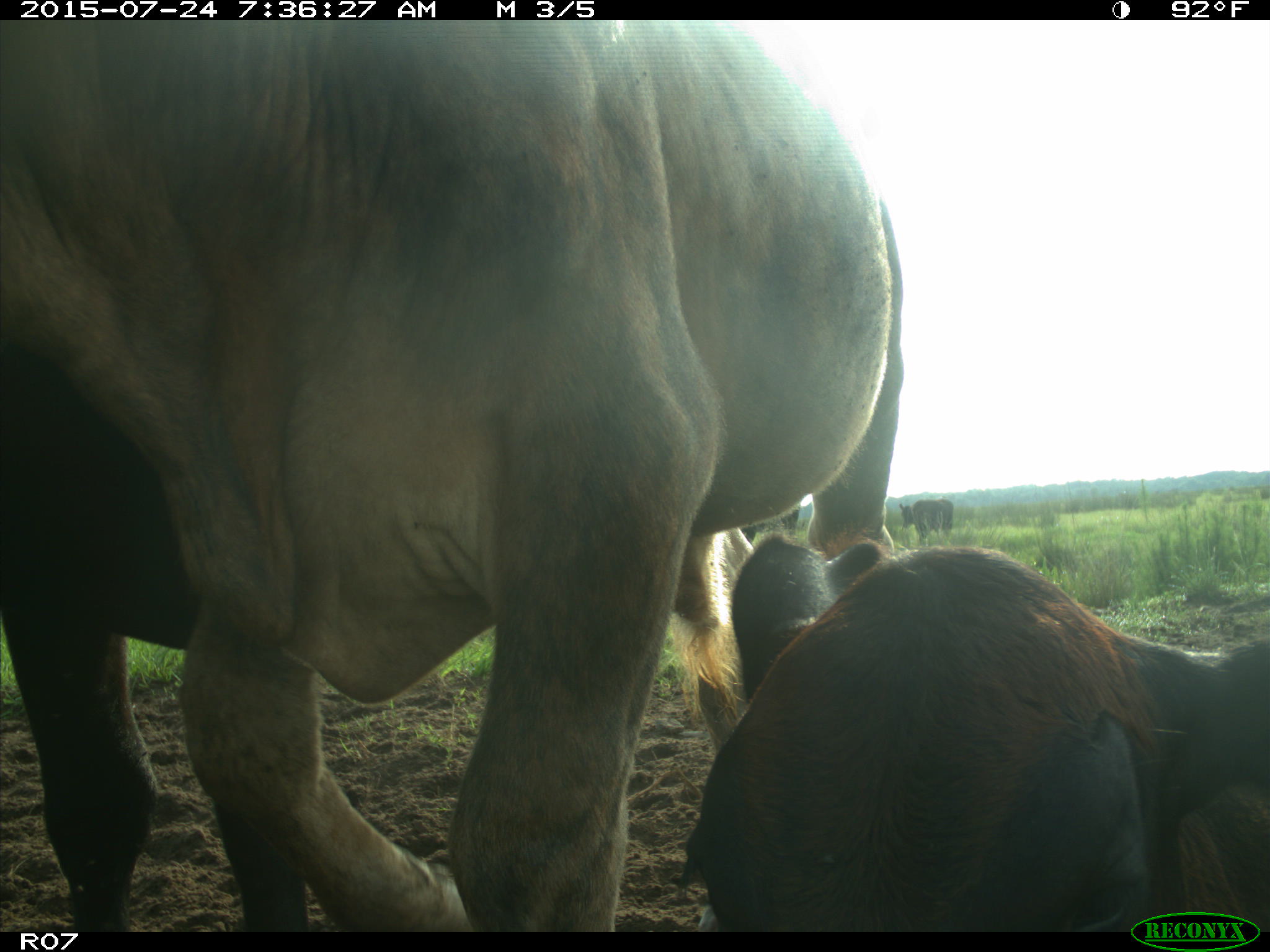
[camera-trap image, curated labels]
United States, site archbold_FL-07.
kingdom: Animalia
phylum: Chordata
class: Mammalia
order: Artiodactyla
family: Bovidae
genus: Bos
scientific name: Bos taurus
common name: domestic cow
Bos taurus (domestic cow).